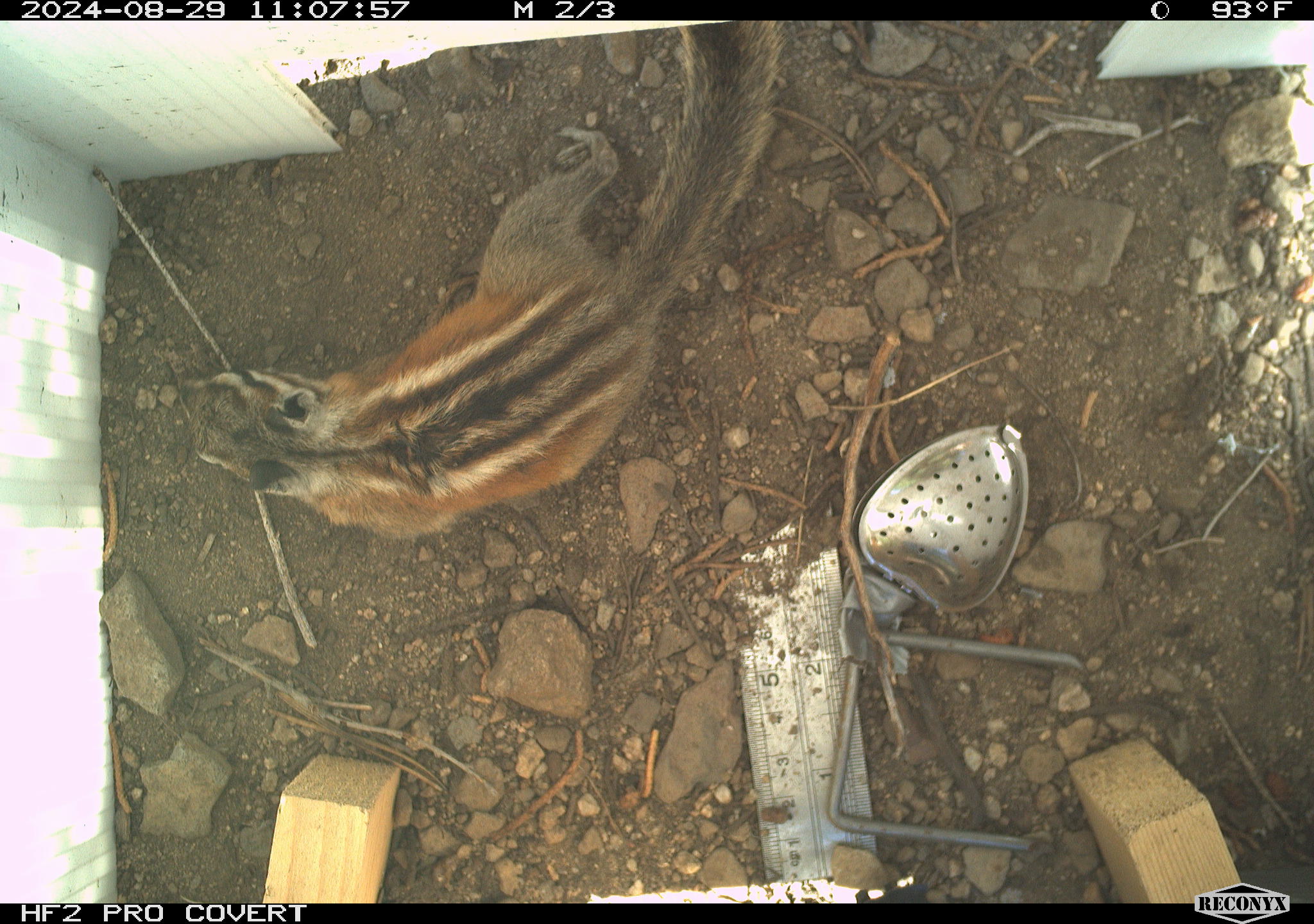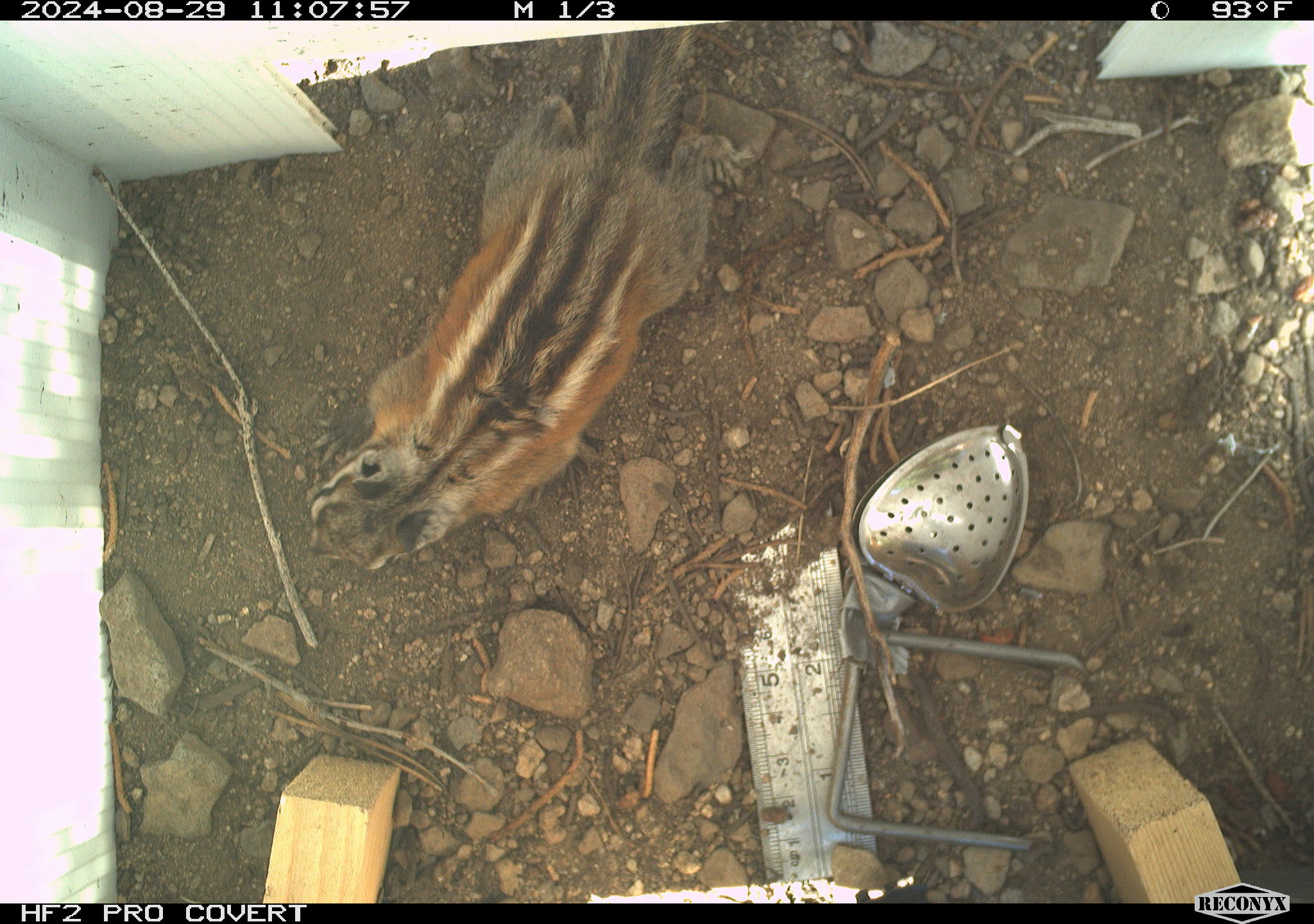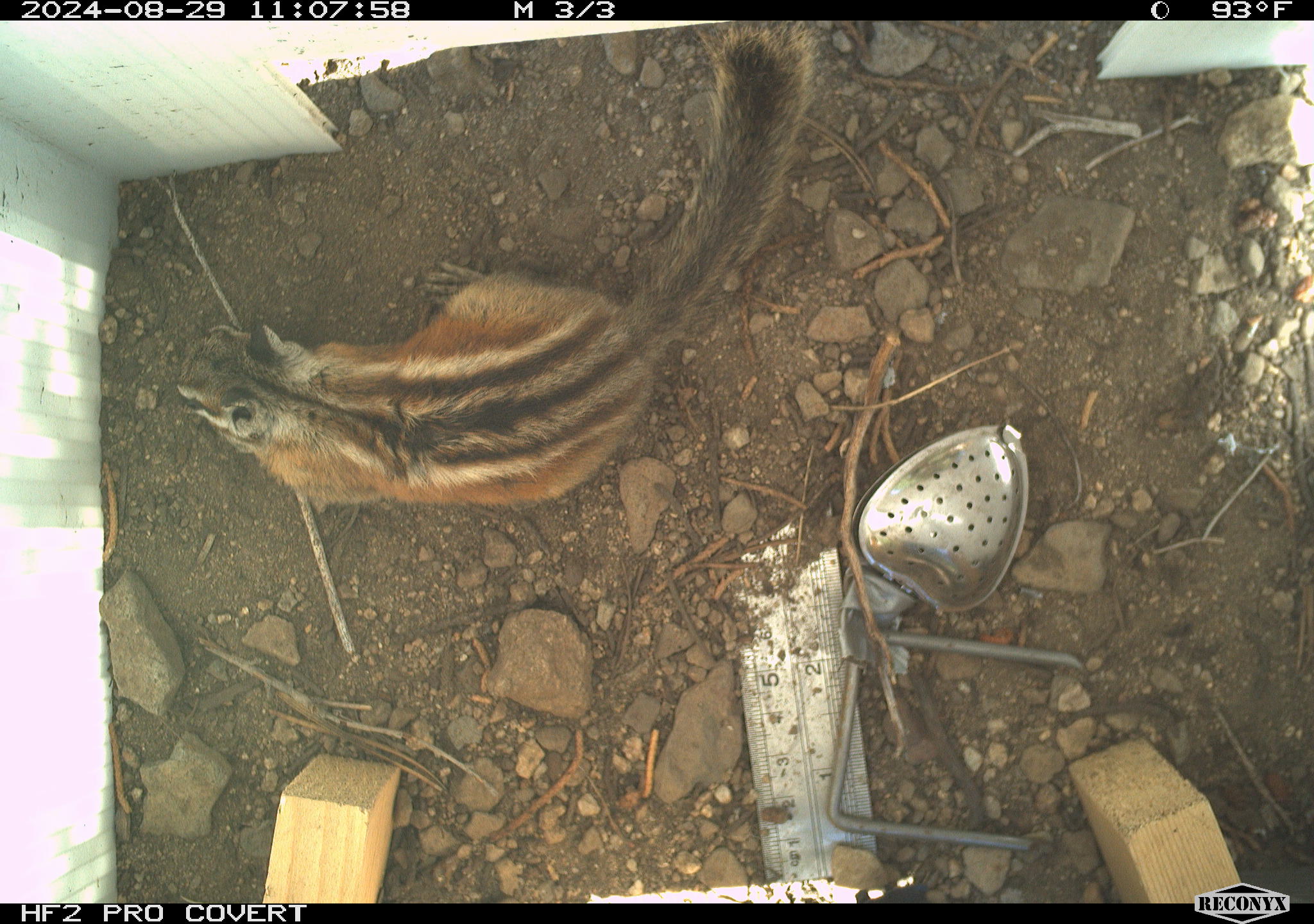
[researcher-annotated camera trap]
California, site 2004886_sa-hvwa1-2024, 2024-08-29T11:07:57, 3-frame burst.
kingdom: Animalia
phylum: Chordata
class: Mammalia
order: Rodentia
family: Sciuridae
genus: Neotamias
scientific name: Neotamias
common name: western chipmunks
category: neotamias species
Neotamias species (western chipmunks) (Neotamias).